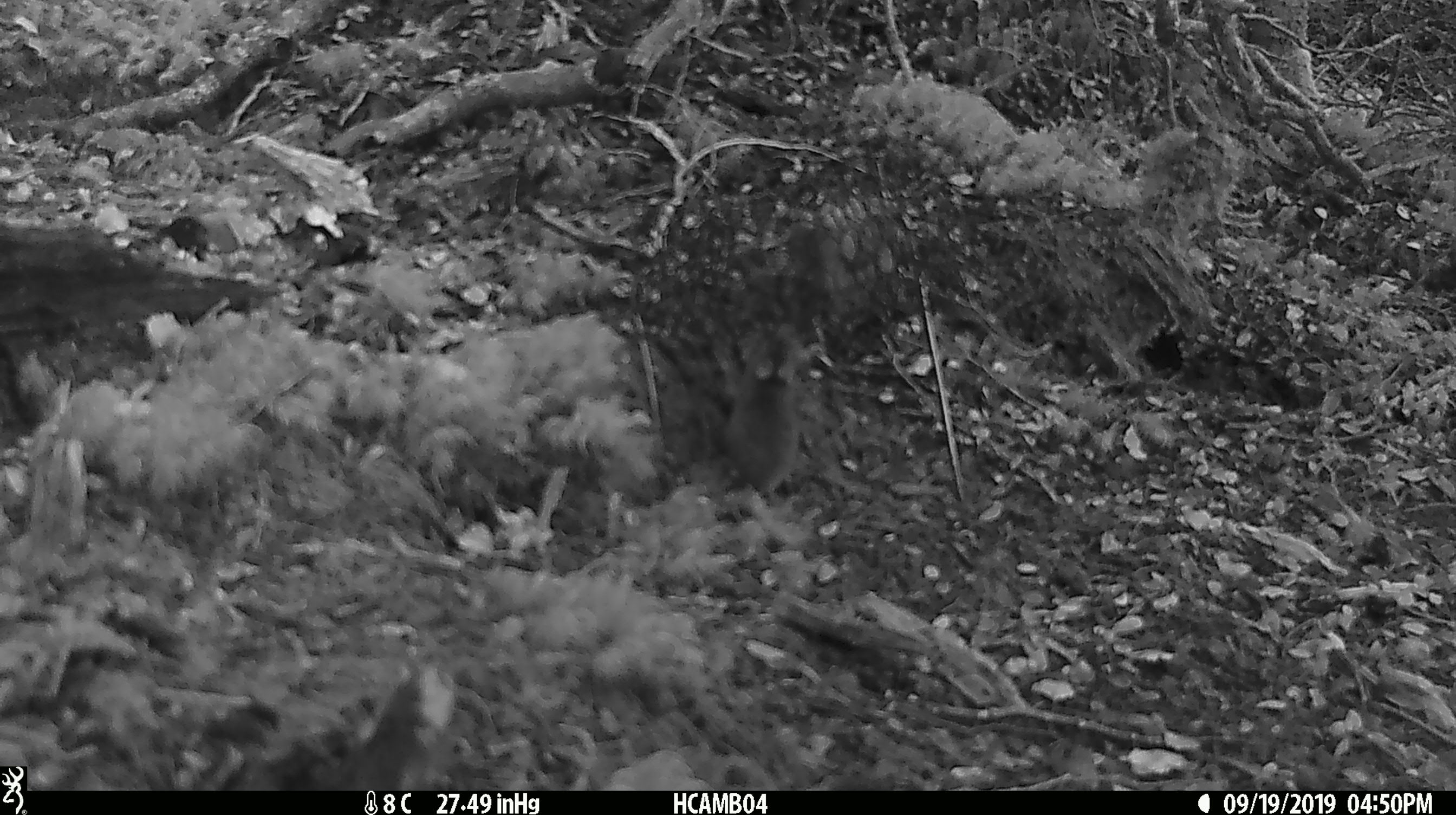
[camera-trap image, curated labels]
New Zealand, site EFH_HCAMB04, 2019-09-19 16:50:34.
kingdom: Animalia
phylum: Chordata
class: Mammalia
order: Rodentia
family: Muridae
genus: Mus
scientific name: Mus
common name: mouse